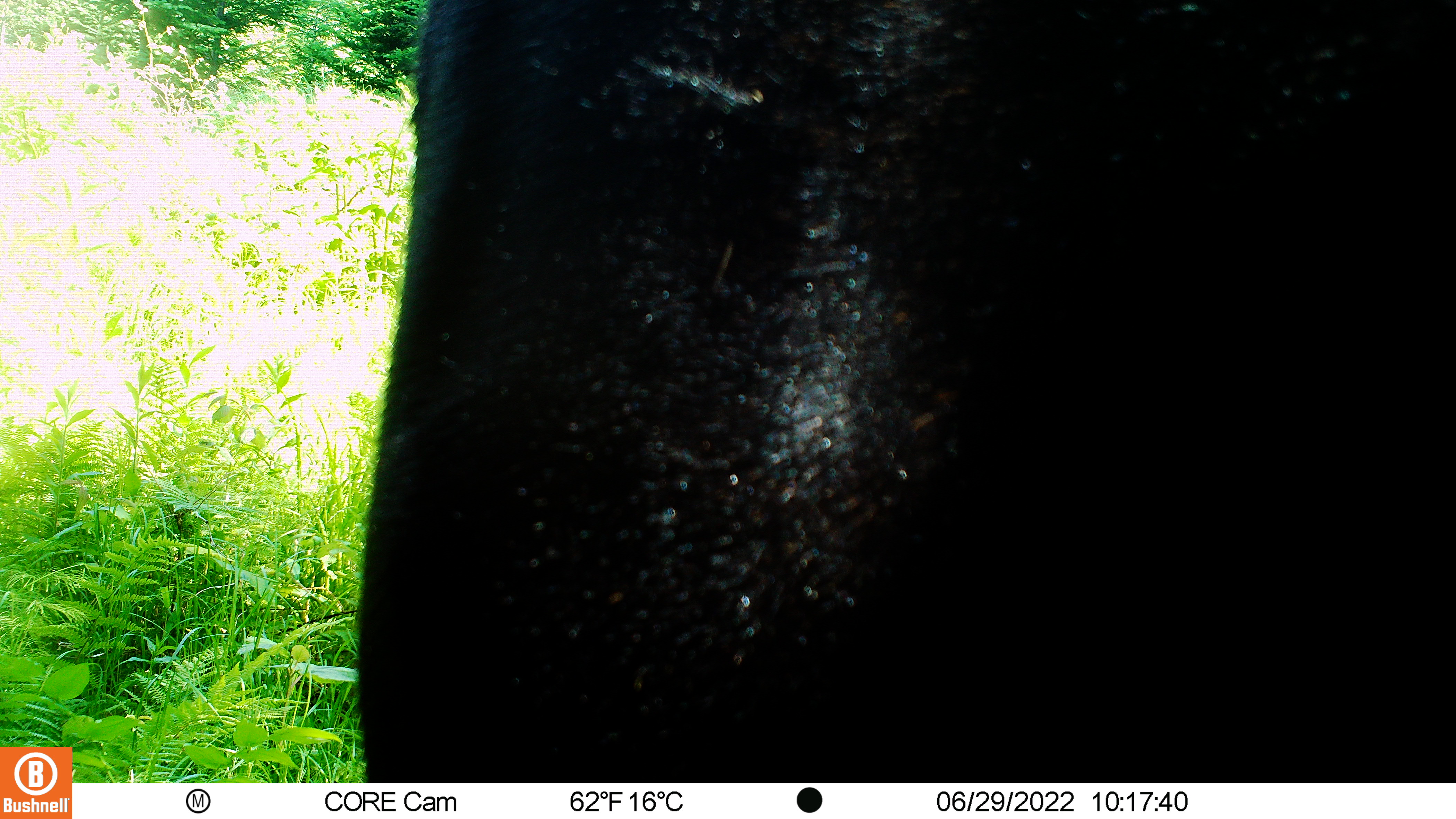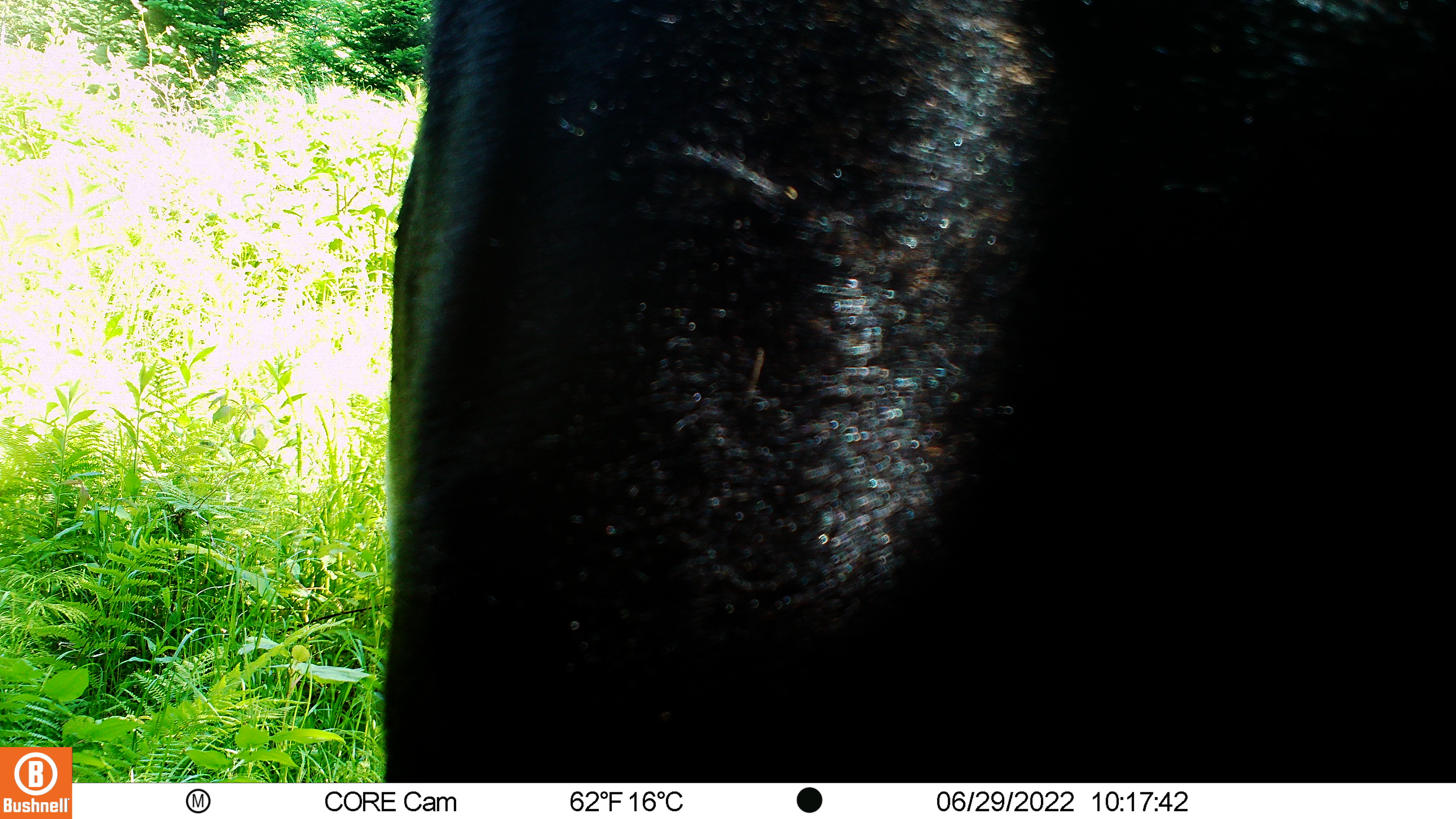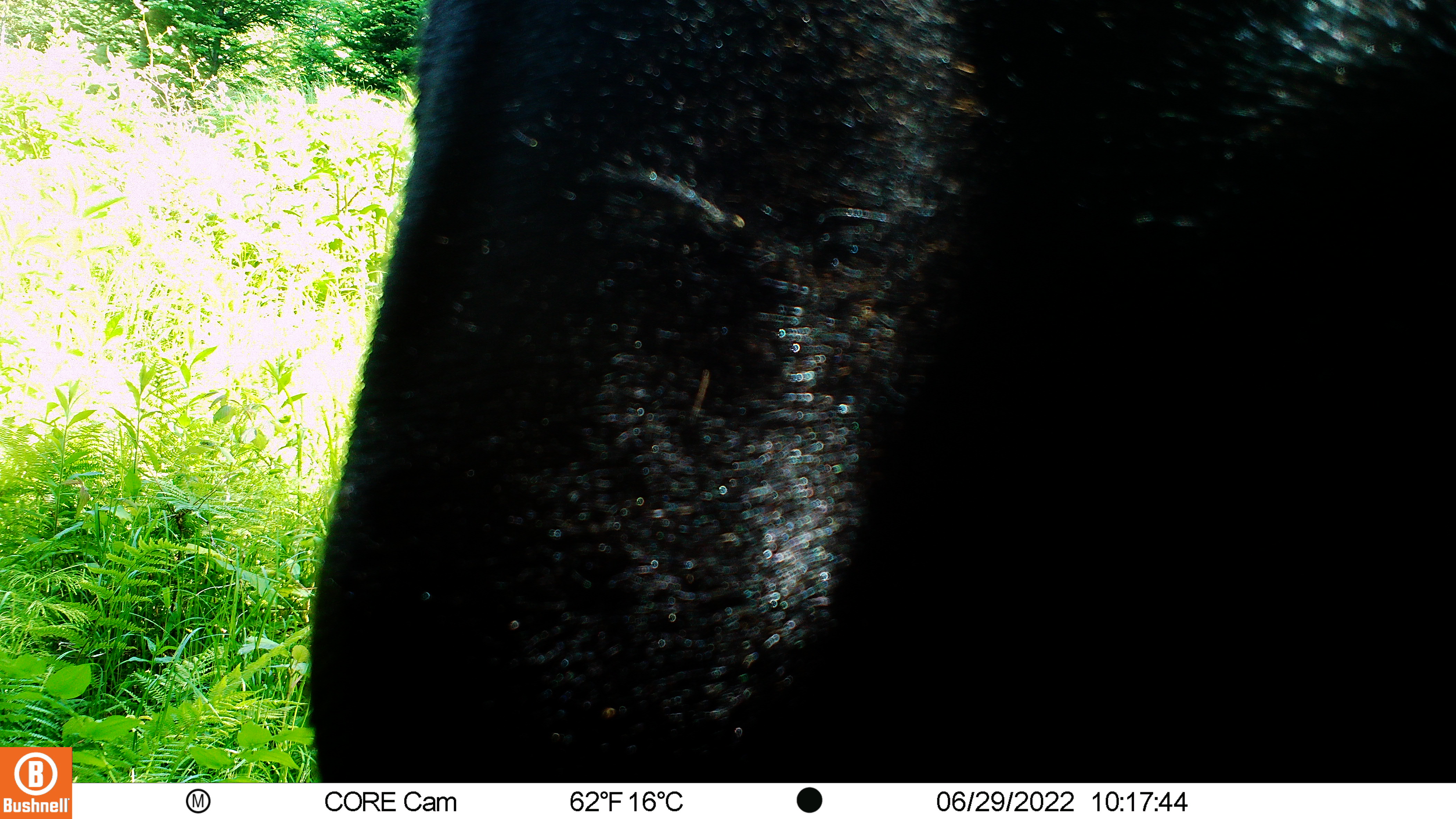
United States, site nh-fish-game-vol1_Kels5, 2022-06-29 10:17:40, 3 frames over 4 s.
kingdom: Animalia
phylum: Chordata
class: Mammalia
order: Artiodactyla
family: Cervidae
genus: Alces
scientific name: Alces alces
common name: moose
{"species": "moose (Alces alces)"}